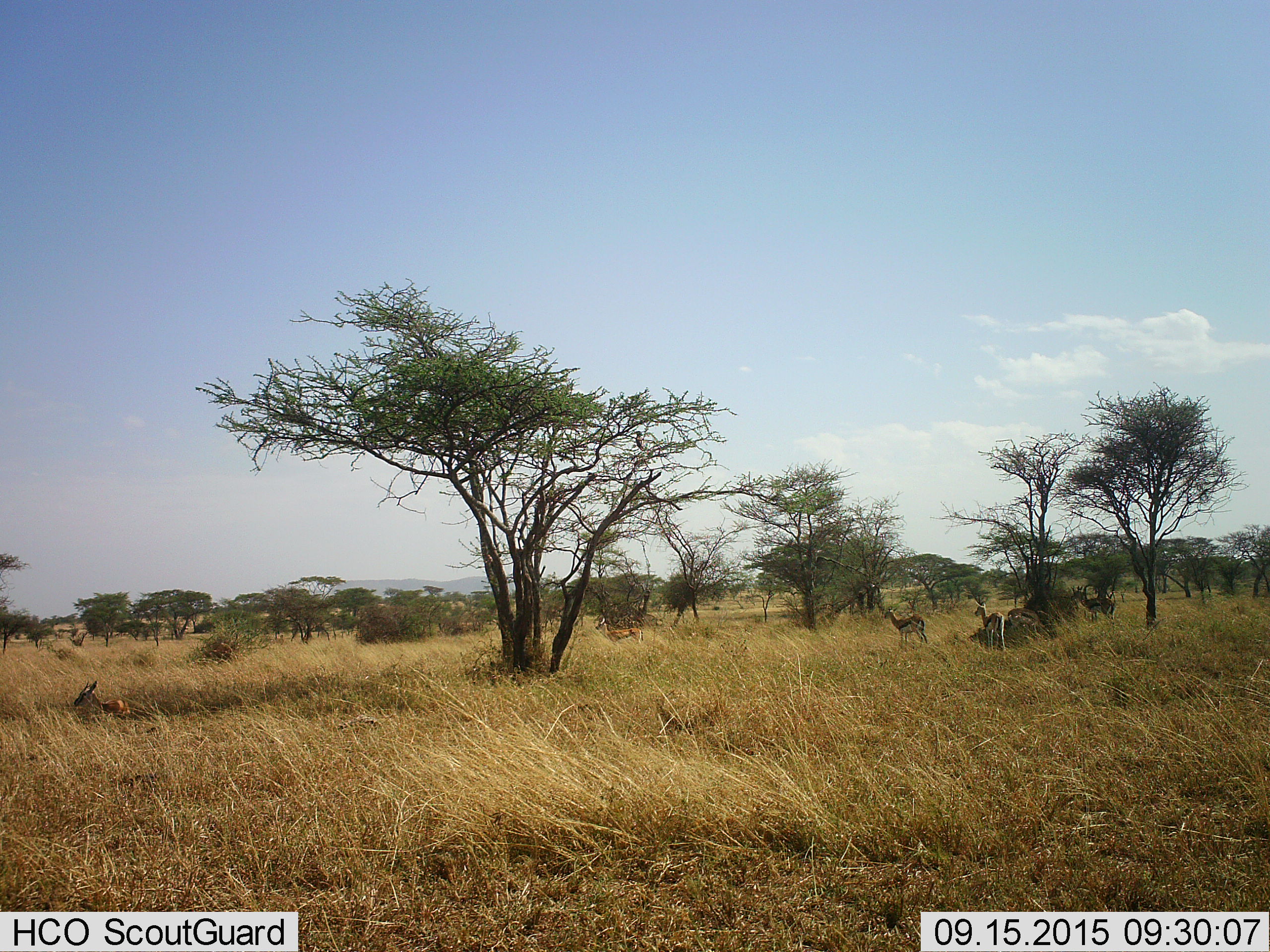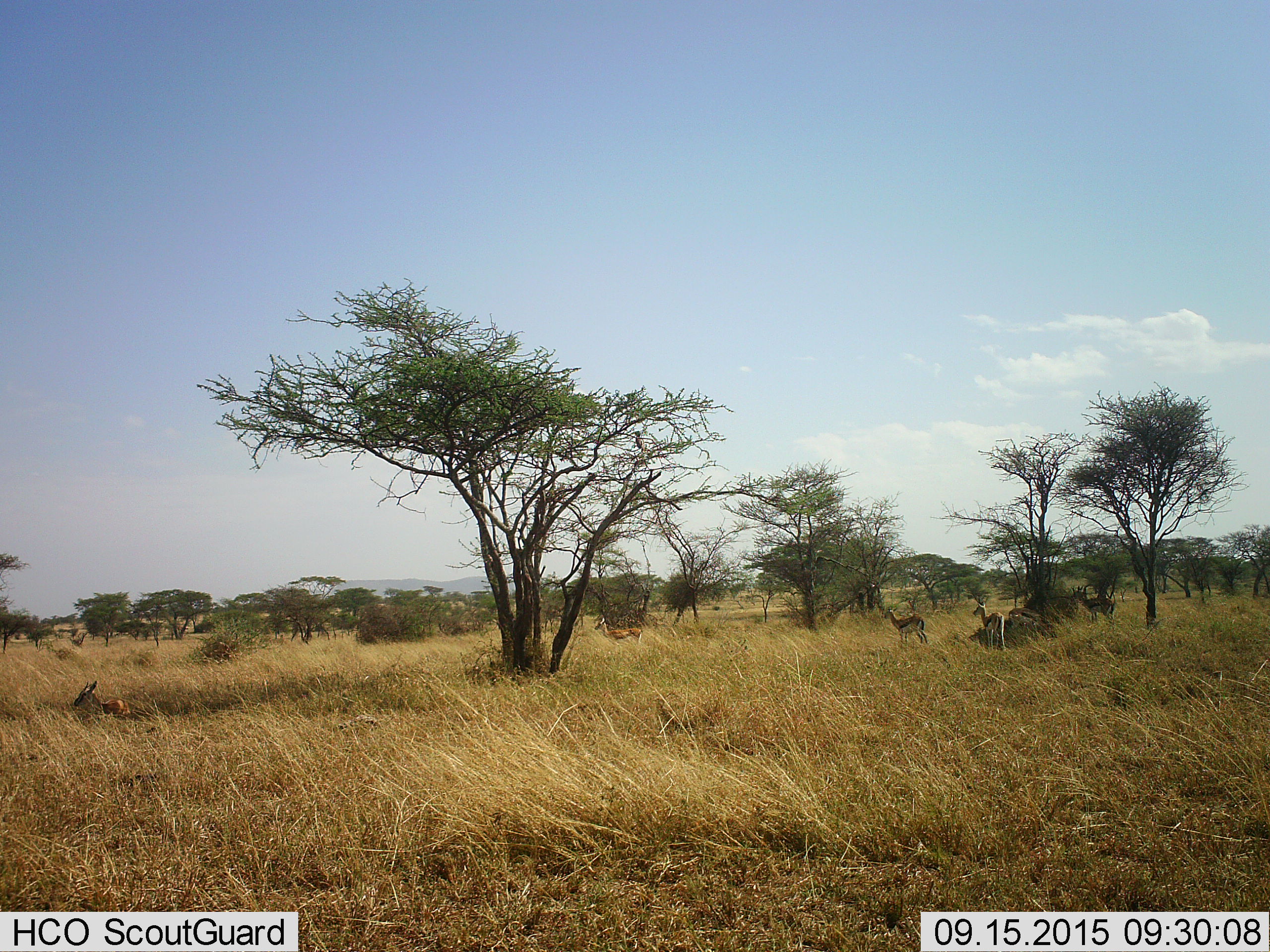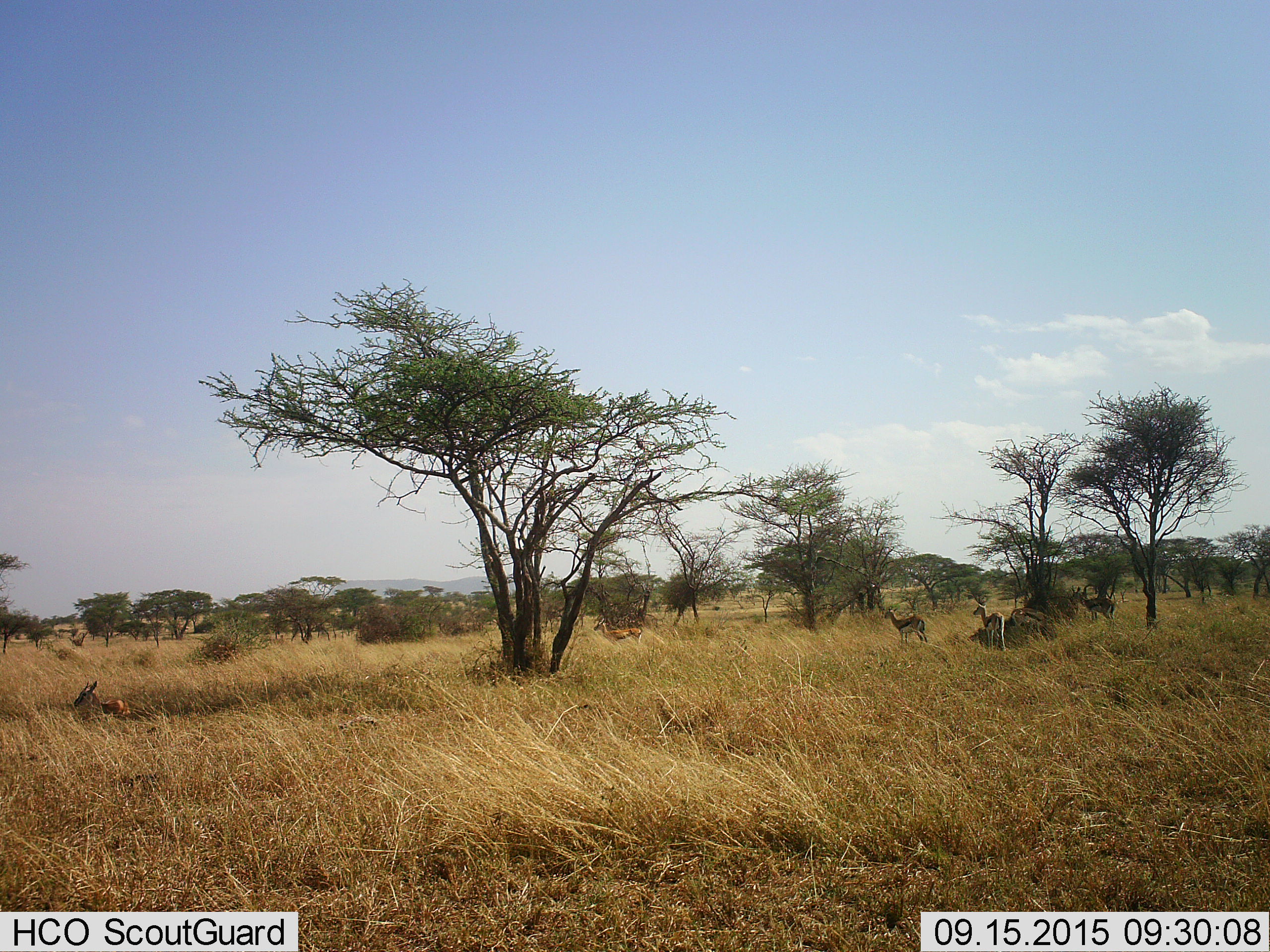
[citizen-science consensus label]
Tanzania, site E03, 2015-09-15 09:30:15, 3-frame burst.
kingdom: Animalia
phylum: Chordata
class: Mammalia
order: Artiodactyla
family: Bovidae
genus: Eudorcas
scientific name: Eudorcas thomsonii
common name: thomson's gazelle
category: gazellethomsons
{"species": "gazellethomsons (thomson's gazelle) (Eudorcas thomsonii)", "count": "6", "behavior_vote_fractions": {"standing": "94%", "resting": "83%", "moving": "11%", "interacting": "0%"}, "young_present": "6%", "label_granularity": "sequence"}